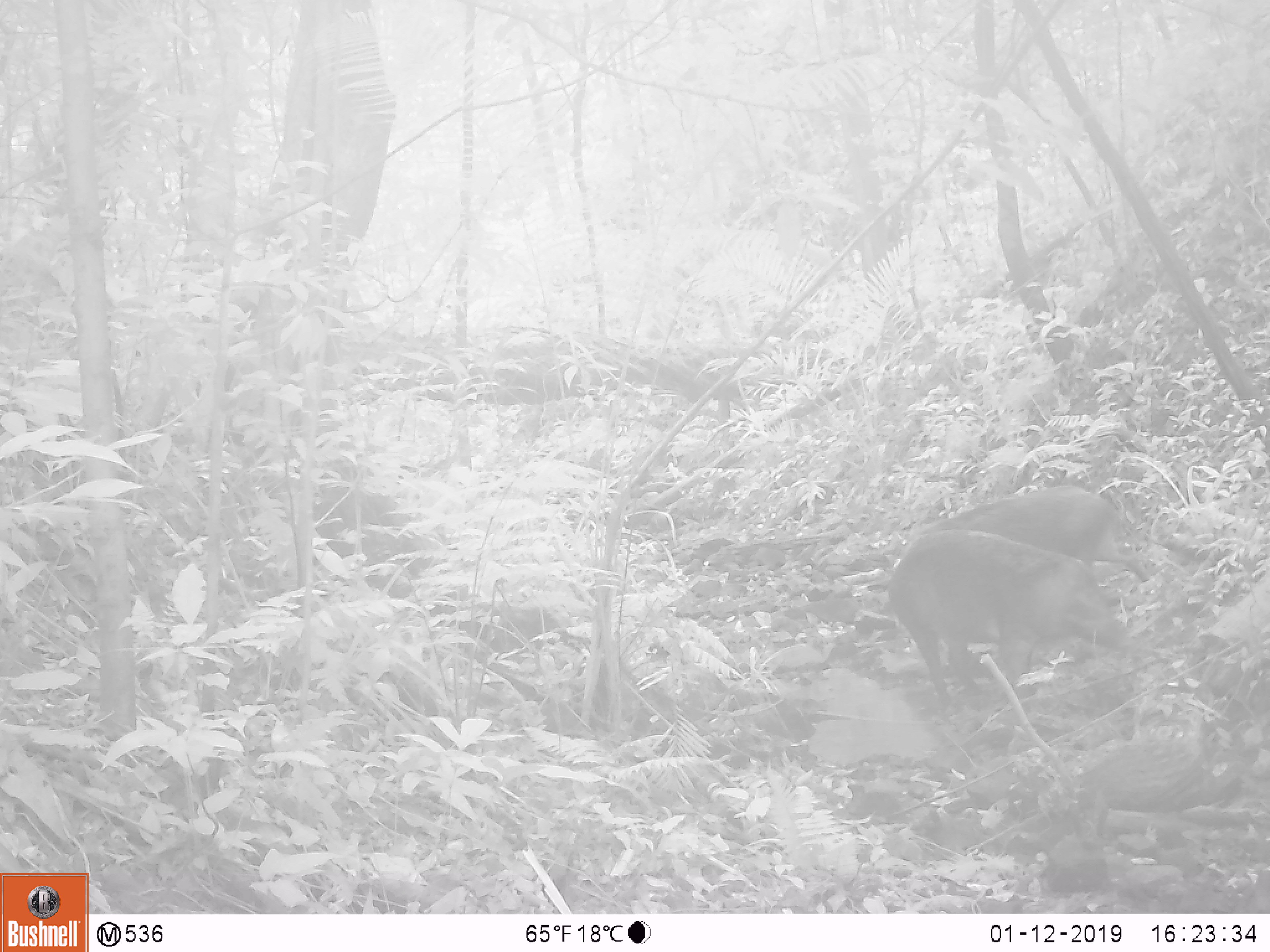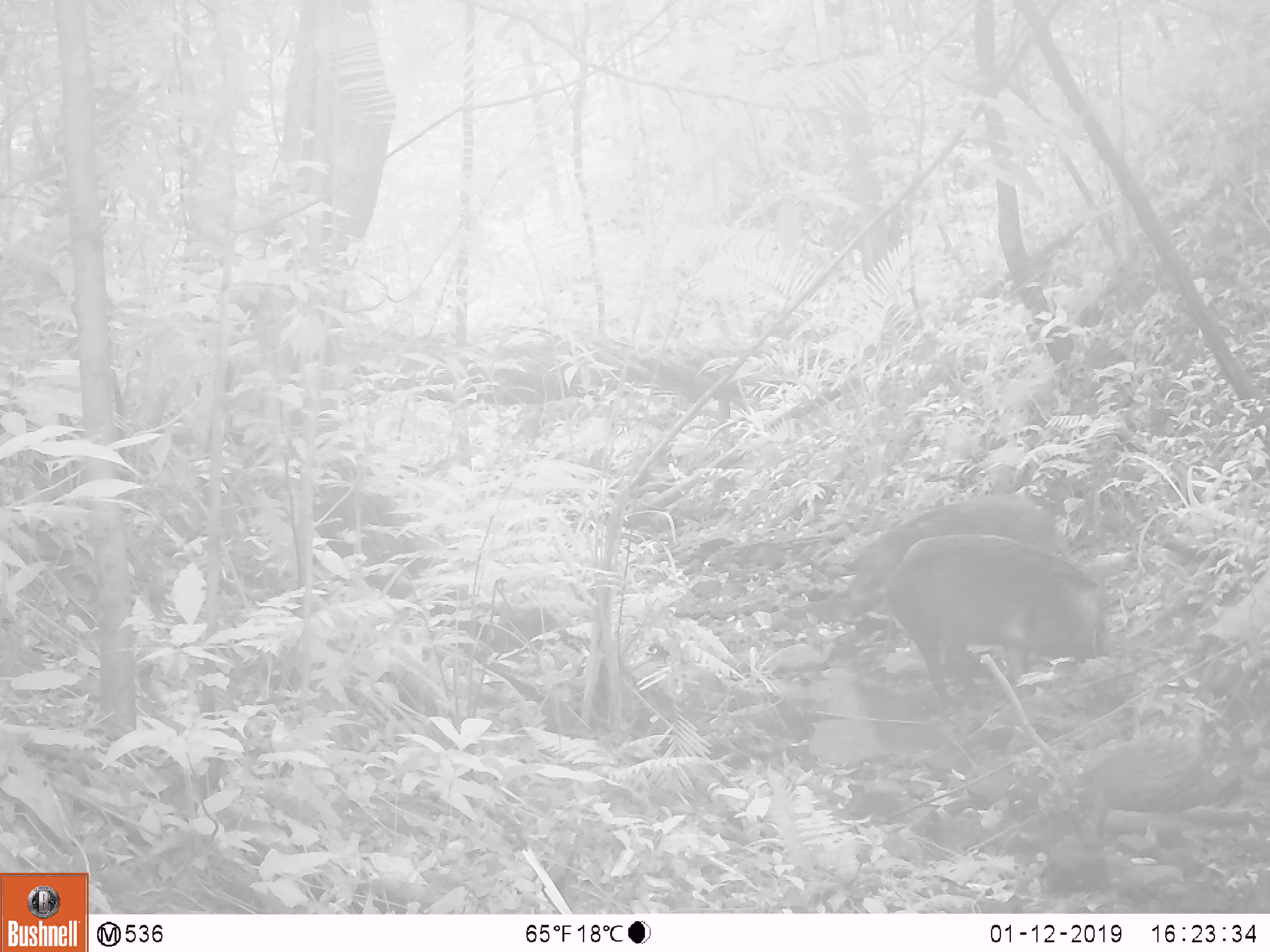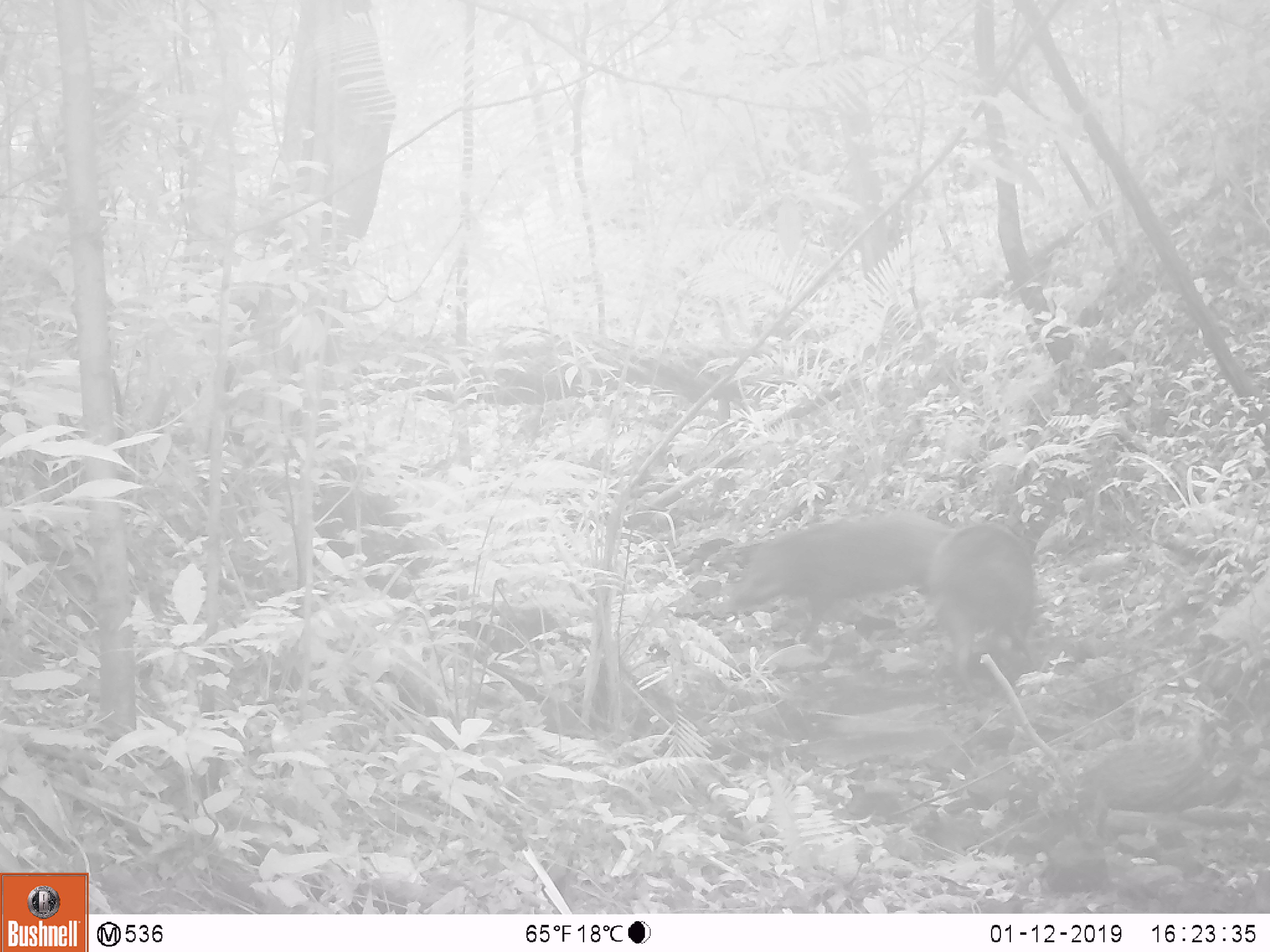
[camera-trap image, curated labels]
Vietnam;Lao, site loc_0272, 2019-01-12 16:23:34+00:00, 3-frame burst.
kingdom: Animalia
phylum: Chordata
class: Mammalia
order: Artiodactyla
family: Suidae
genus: Sus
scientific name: Sus scrofa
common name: eurasian wild pig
Eurasian wild pig (Sus scrofa). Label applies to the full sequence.